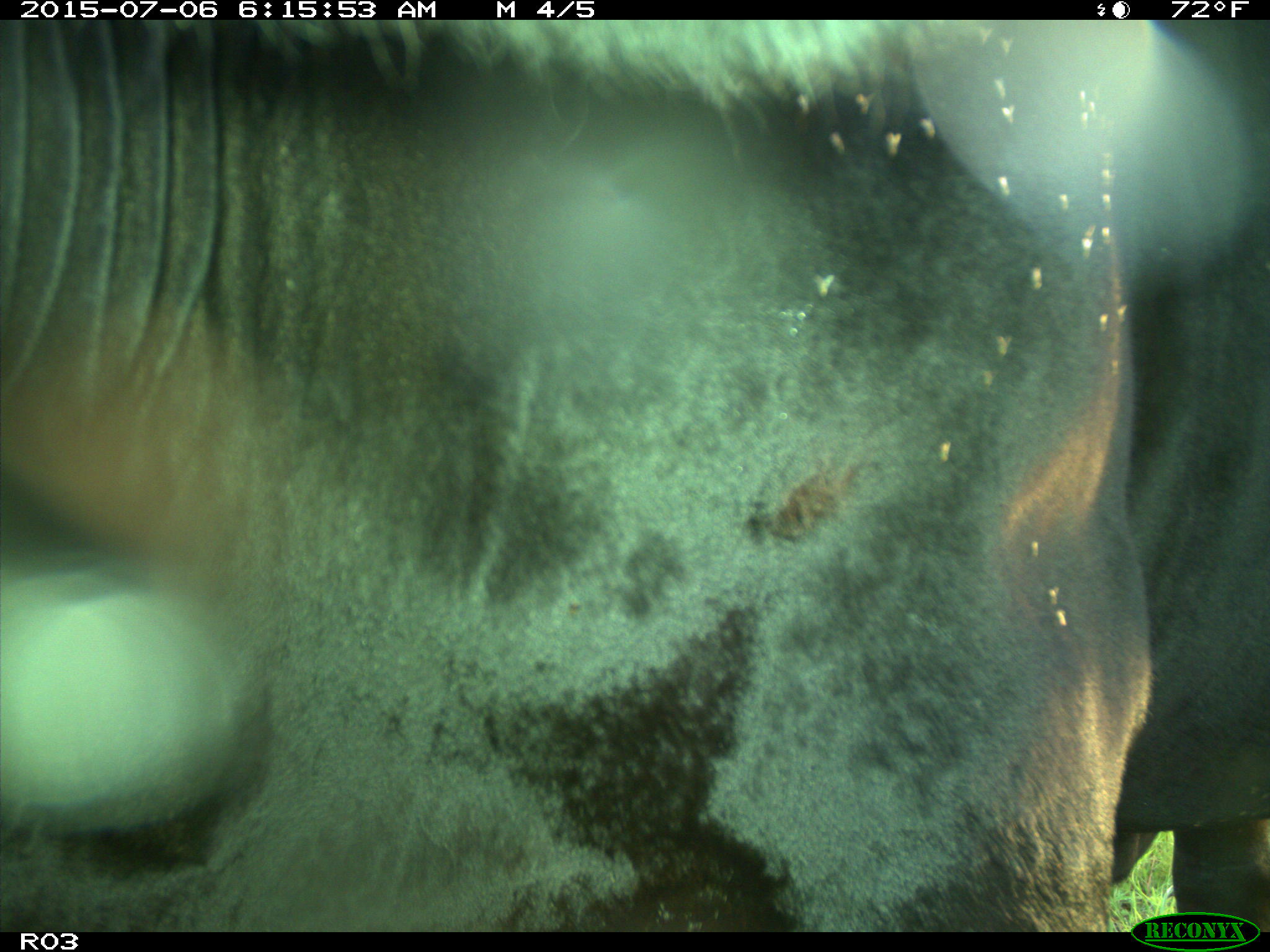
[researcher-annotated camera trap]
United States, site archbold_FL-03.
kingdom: Animalia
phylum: Chordata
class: Mammalia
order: Artiodactyla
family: Bovidae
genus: Bos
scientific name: Bos taurus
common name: domestic cow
Bos taurus (domestic cow).